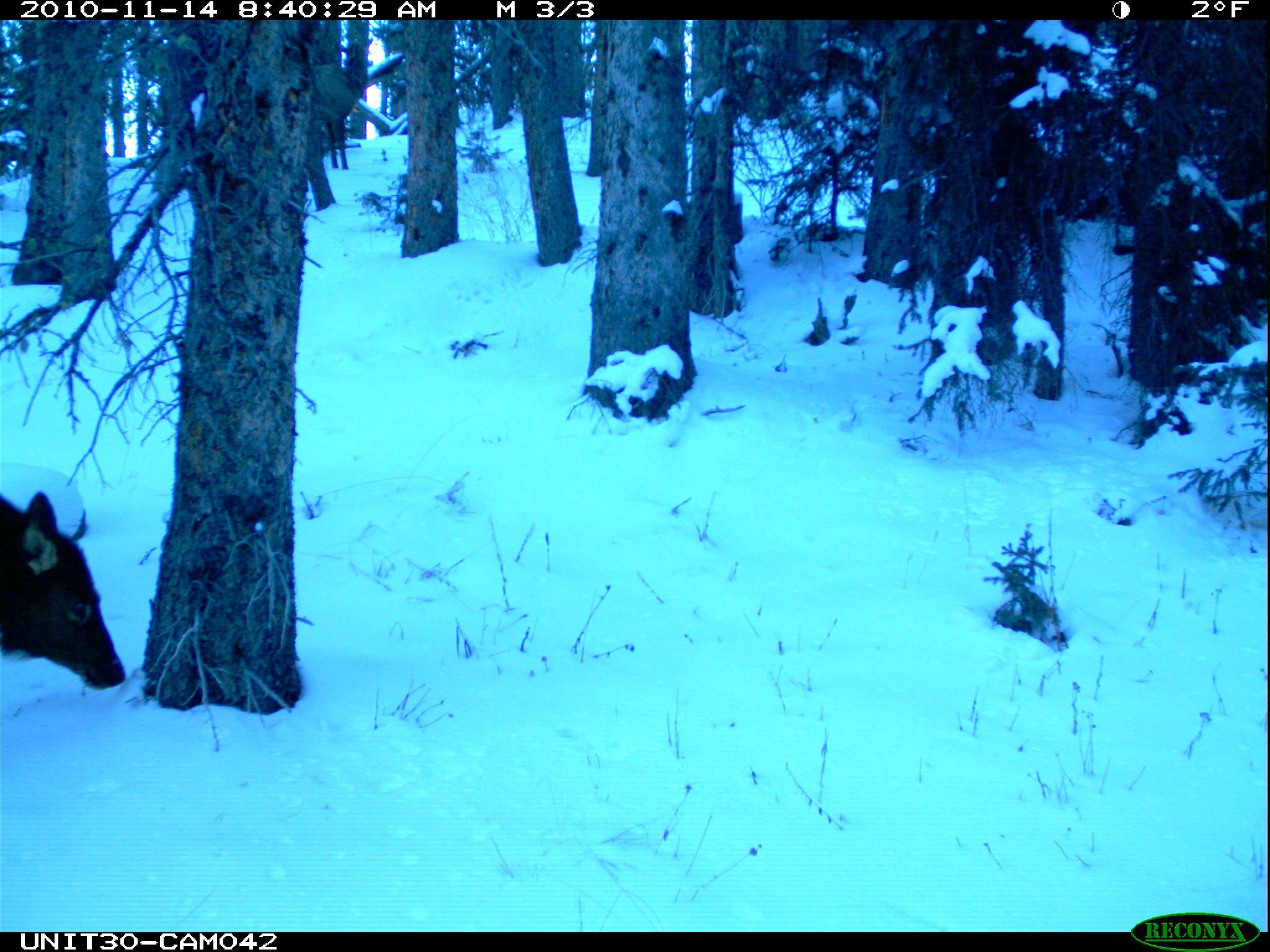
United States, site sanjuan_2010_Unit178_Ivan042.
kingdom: Animalia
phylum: Chordata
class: Mammalia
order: Artiodactyla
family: Cervidae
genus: Cervus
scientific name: Cervus elaphus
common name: red deer